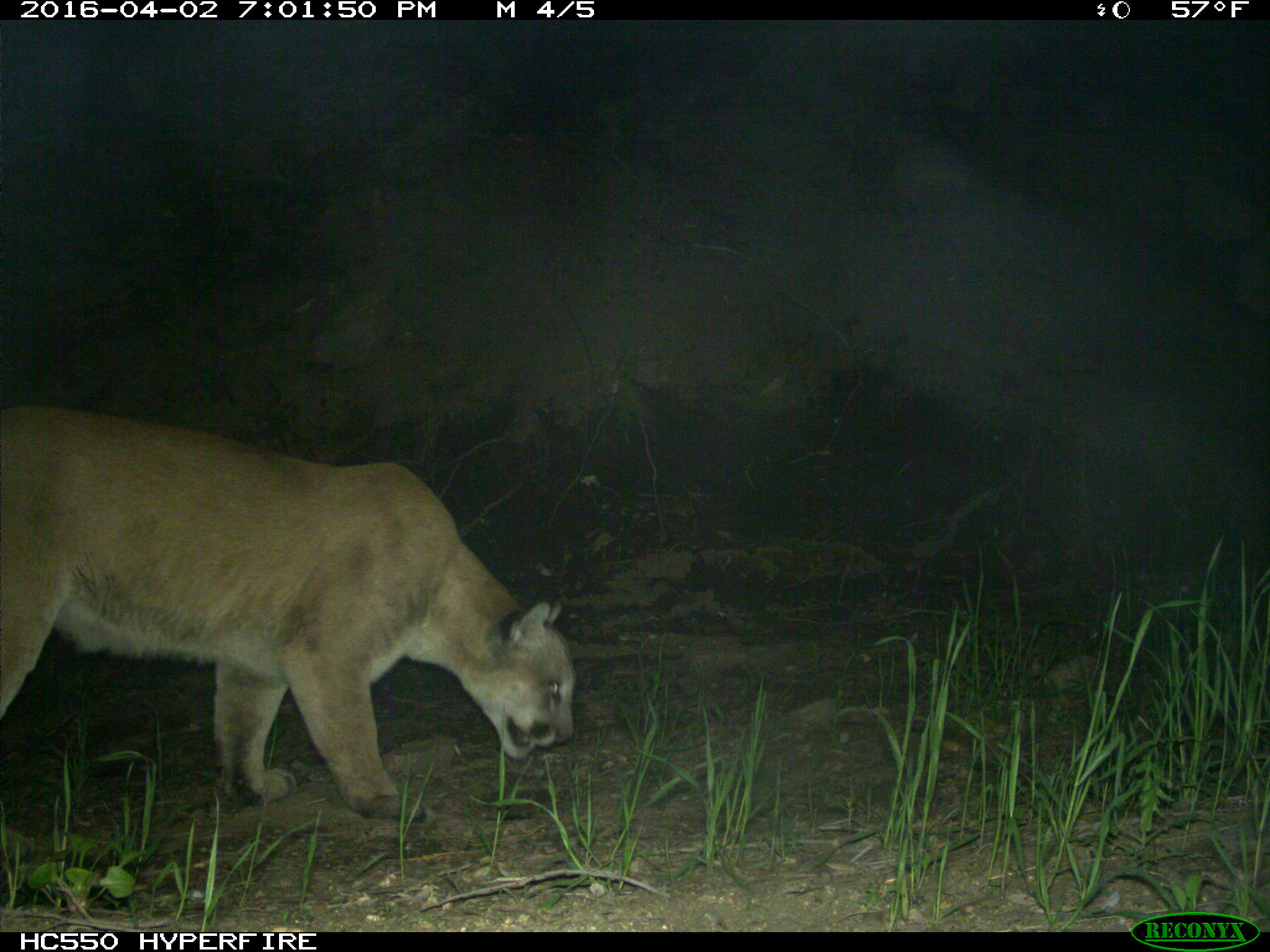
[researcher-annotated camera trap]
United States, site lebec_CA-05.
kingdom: Animalia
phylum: Chordata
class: Mammalia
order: Carnivora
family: Felidae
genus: Puma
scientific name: Puma concolor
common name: mountain lion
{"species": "Puma concolor (mountain lion)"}